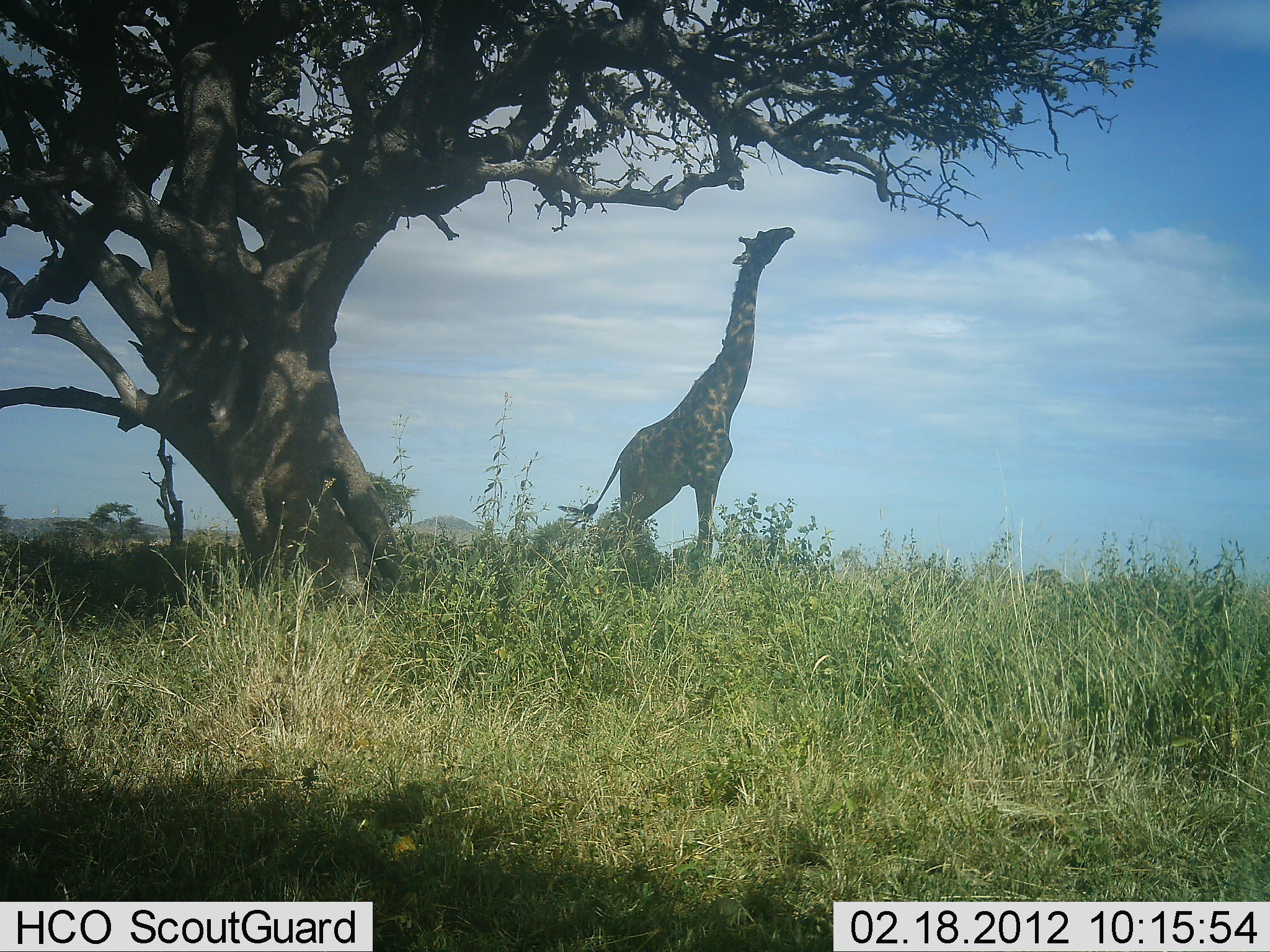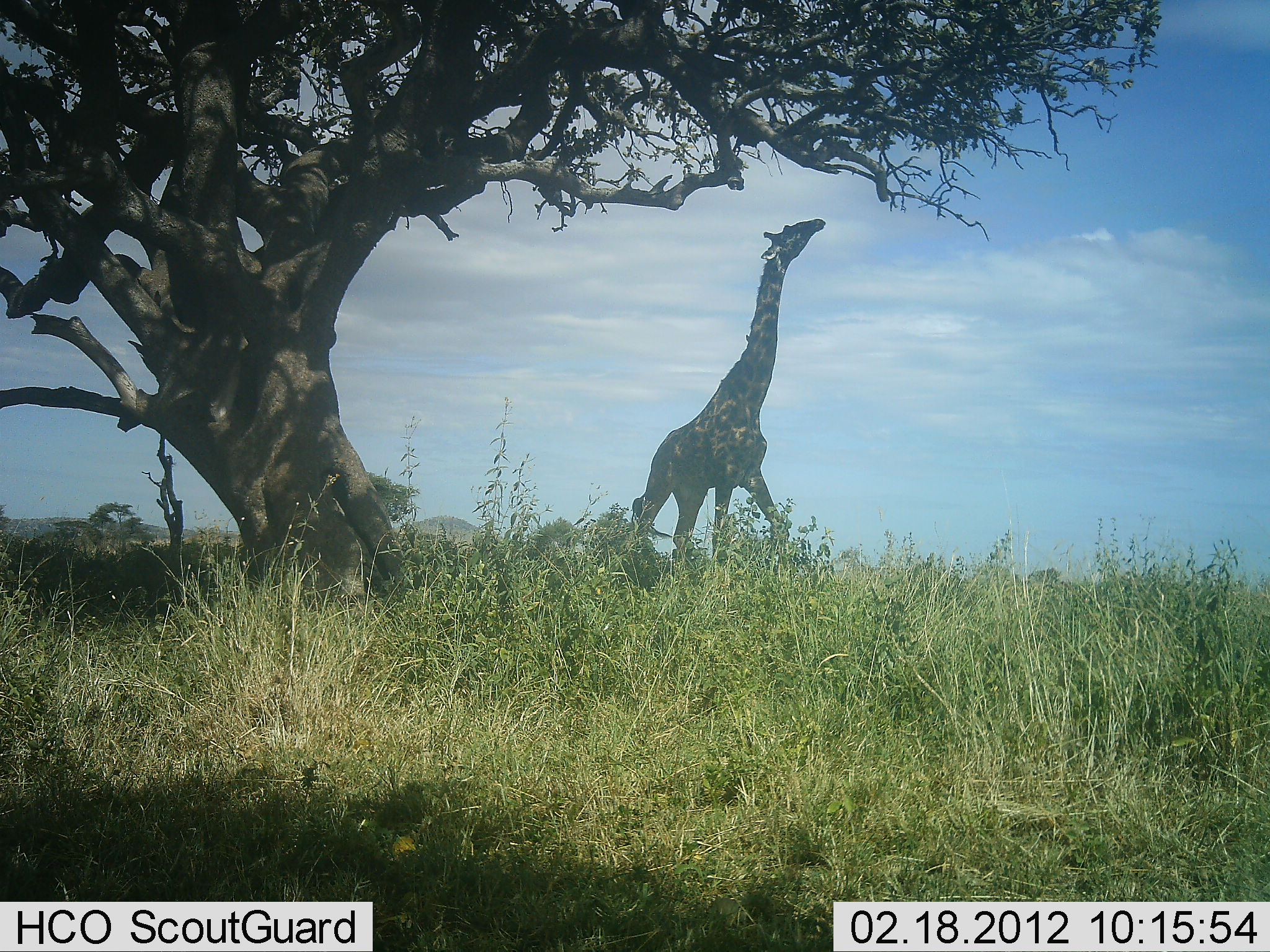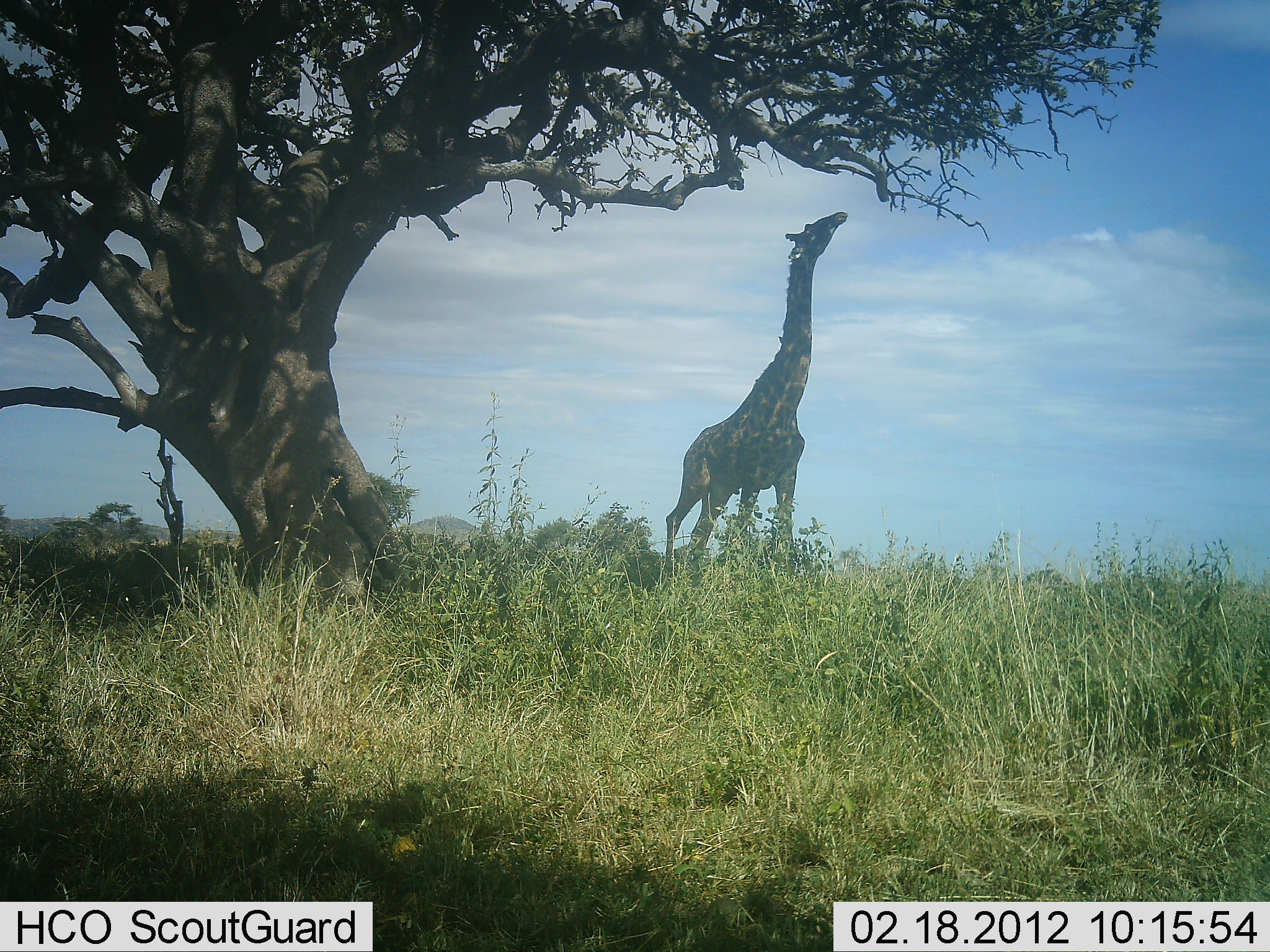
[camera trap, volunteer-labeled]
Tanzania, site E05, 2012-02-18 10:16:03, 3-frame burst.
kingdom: Animalia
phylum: Chordata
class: Mammalia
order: Artiodactyla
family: Giraffidae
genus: Giraffa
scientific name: Giraffa camelopardalis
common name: giraffe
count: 1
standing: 22%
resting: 0%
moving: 39%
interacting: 0%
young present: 0%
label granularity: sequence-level